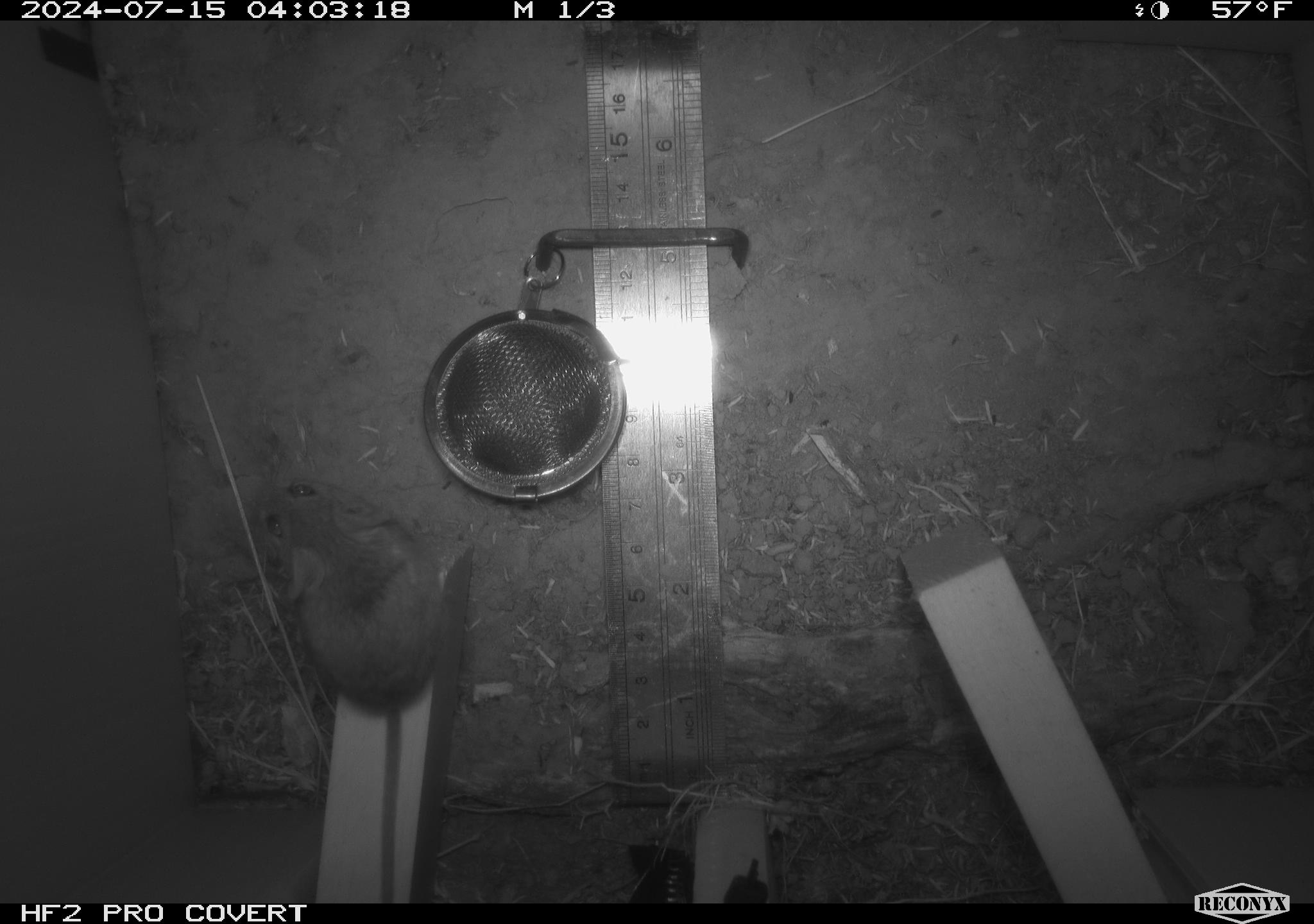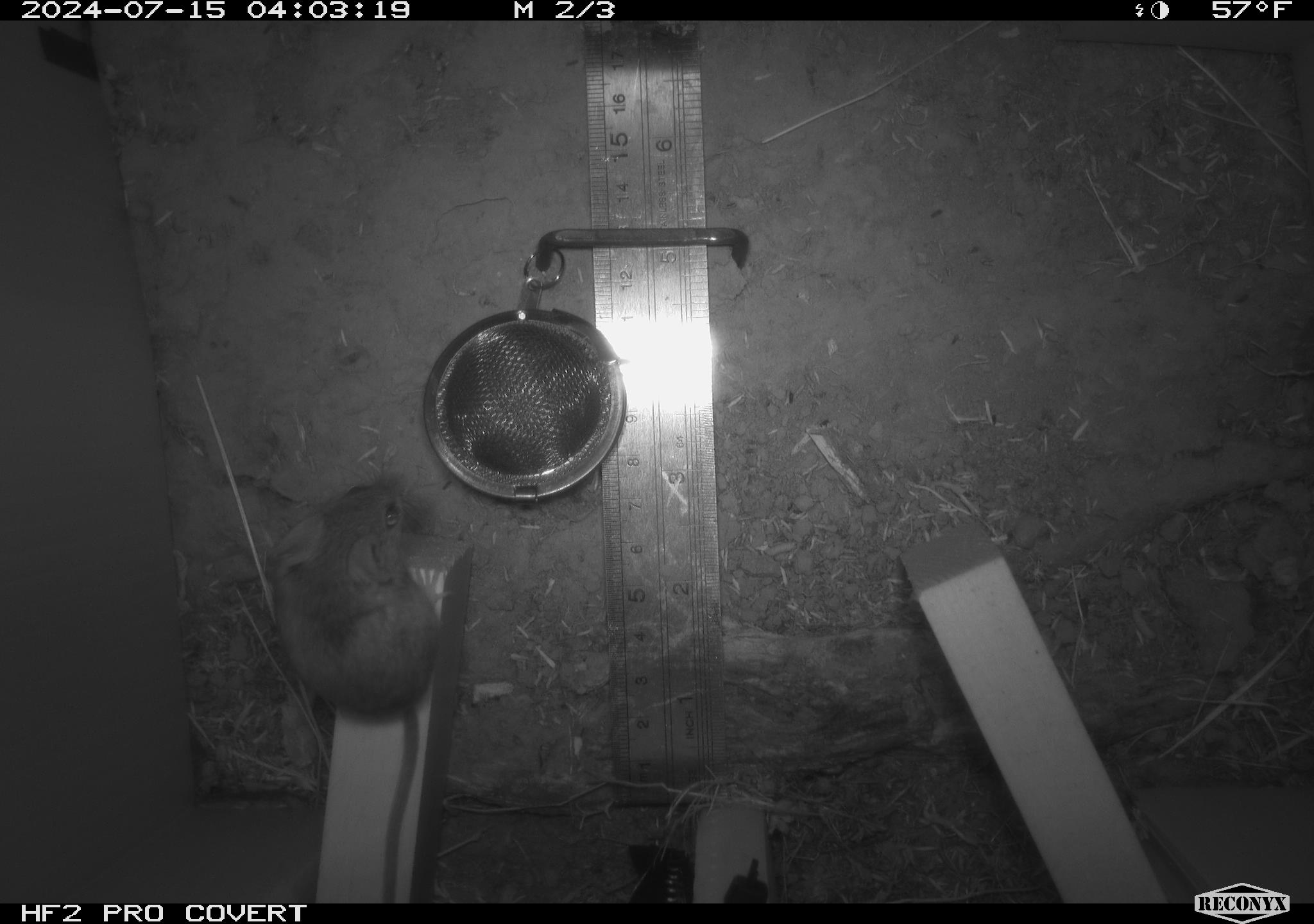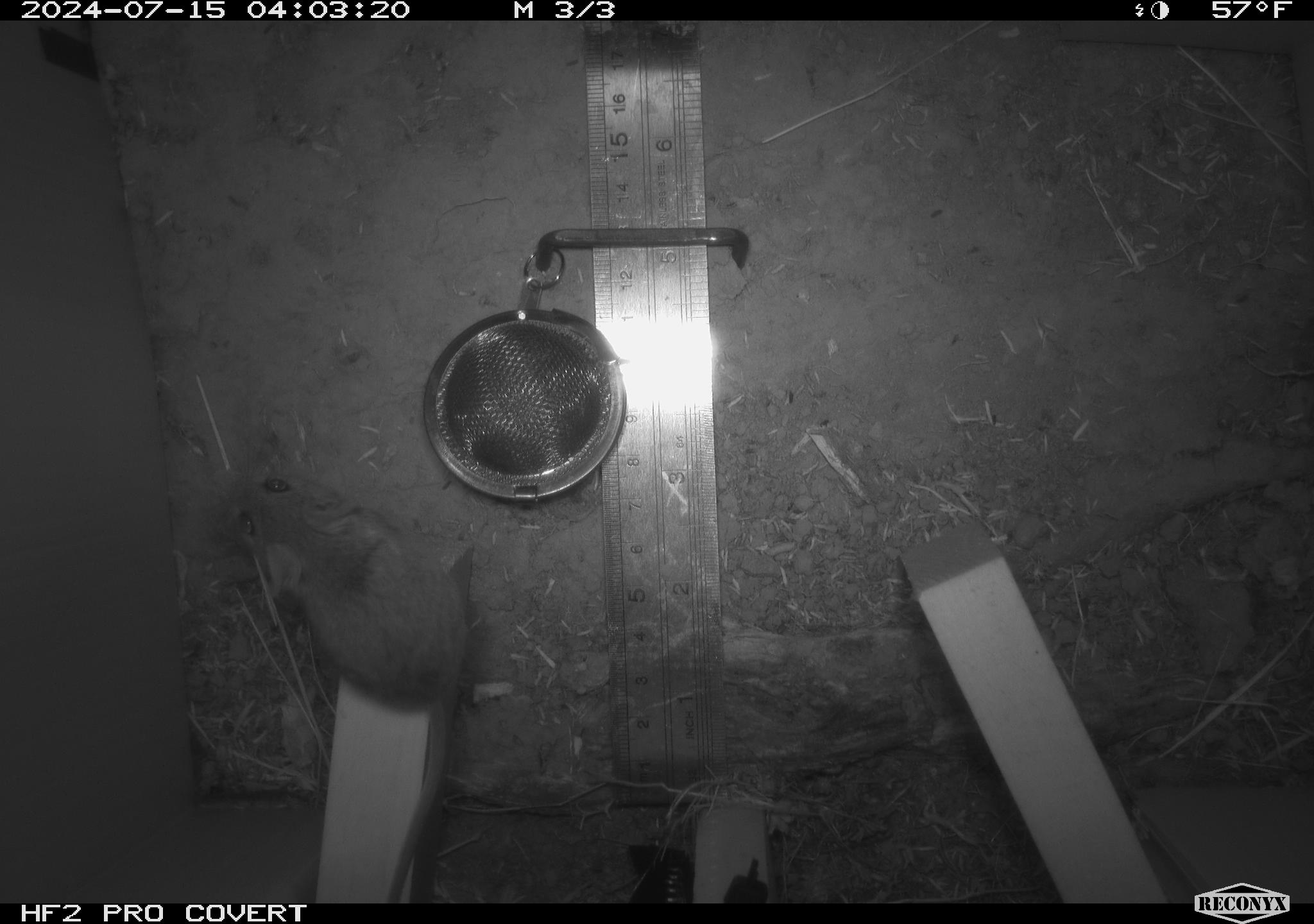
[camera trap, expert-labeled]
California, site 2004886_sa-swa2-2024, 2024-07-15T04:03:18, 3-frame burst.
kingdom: Animalia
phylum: Chordata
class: Mammalia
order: Rodentia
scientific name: Rodentia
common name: mouse species